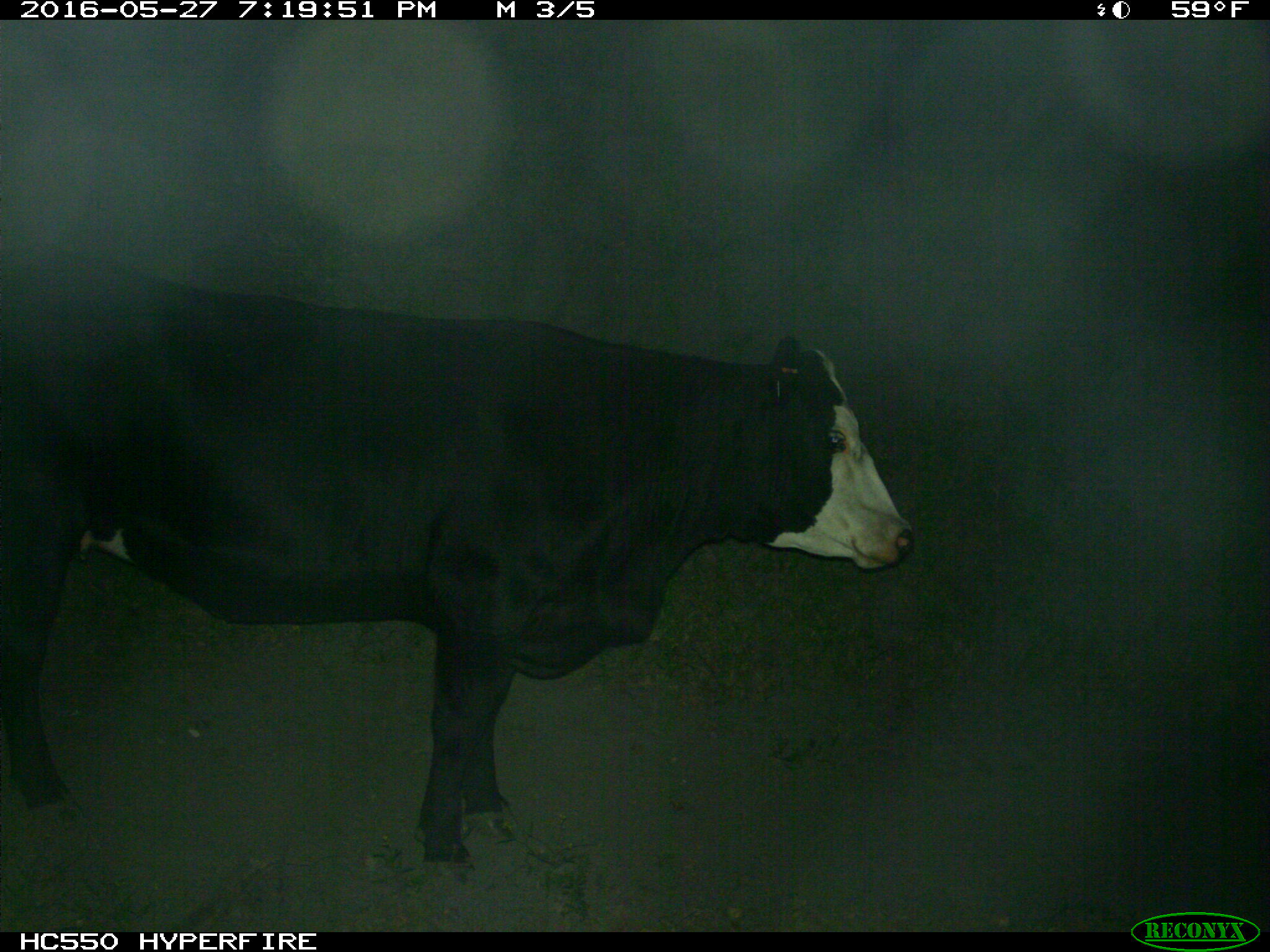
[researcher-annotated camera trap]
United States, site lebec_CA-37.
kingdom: Animalia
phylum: Chordata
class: Mammalia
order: Artiodactyla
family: Bovidae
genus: Bos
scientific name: Bos taurus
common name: domestic cow